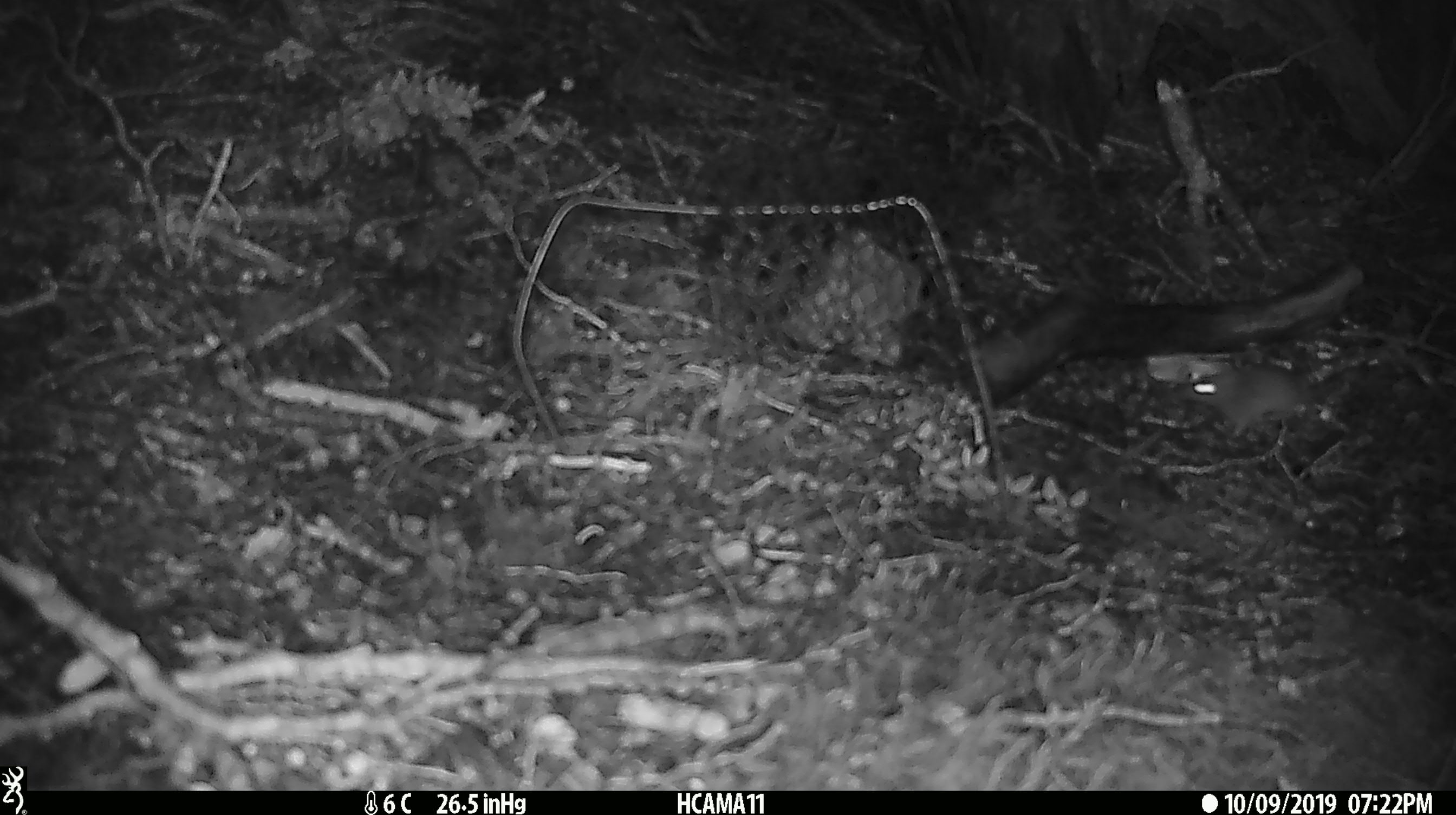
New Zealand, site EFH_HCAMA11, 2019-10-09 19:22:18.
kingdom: Animalia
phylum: Chordata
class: Mammalia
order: Rodentia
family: Muridae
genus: Mus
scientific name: Mus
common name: mouse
Mouse (Mus).